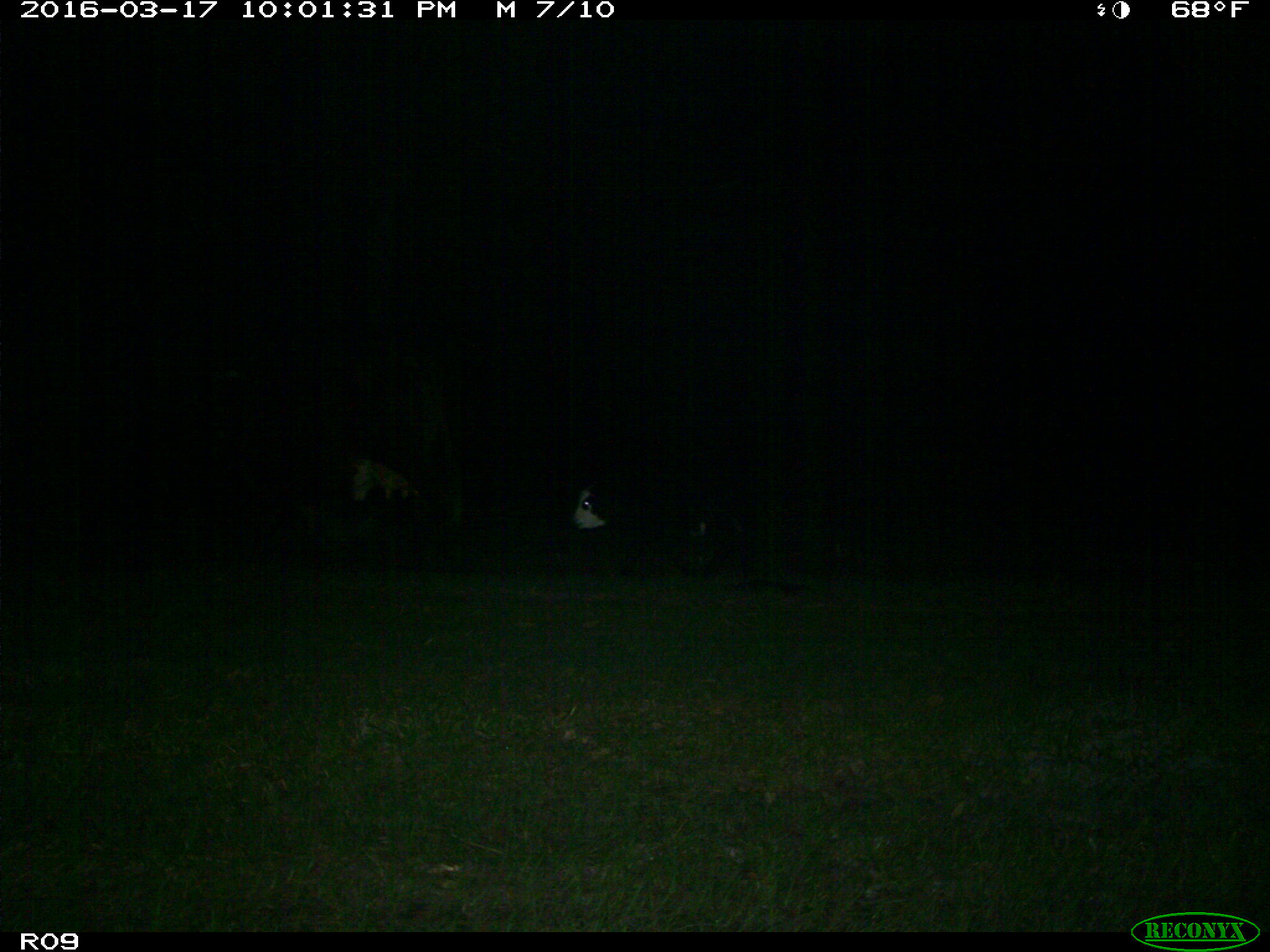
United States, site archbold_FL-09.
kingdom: Animalia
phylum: Chordata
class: Mammalia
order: Artiodactyla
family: Bovidae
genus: Bos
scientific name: Bos taurus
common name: domestic cow